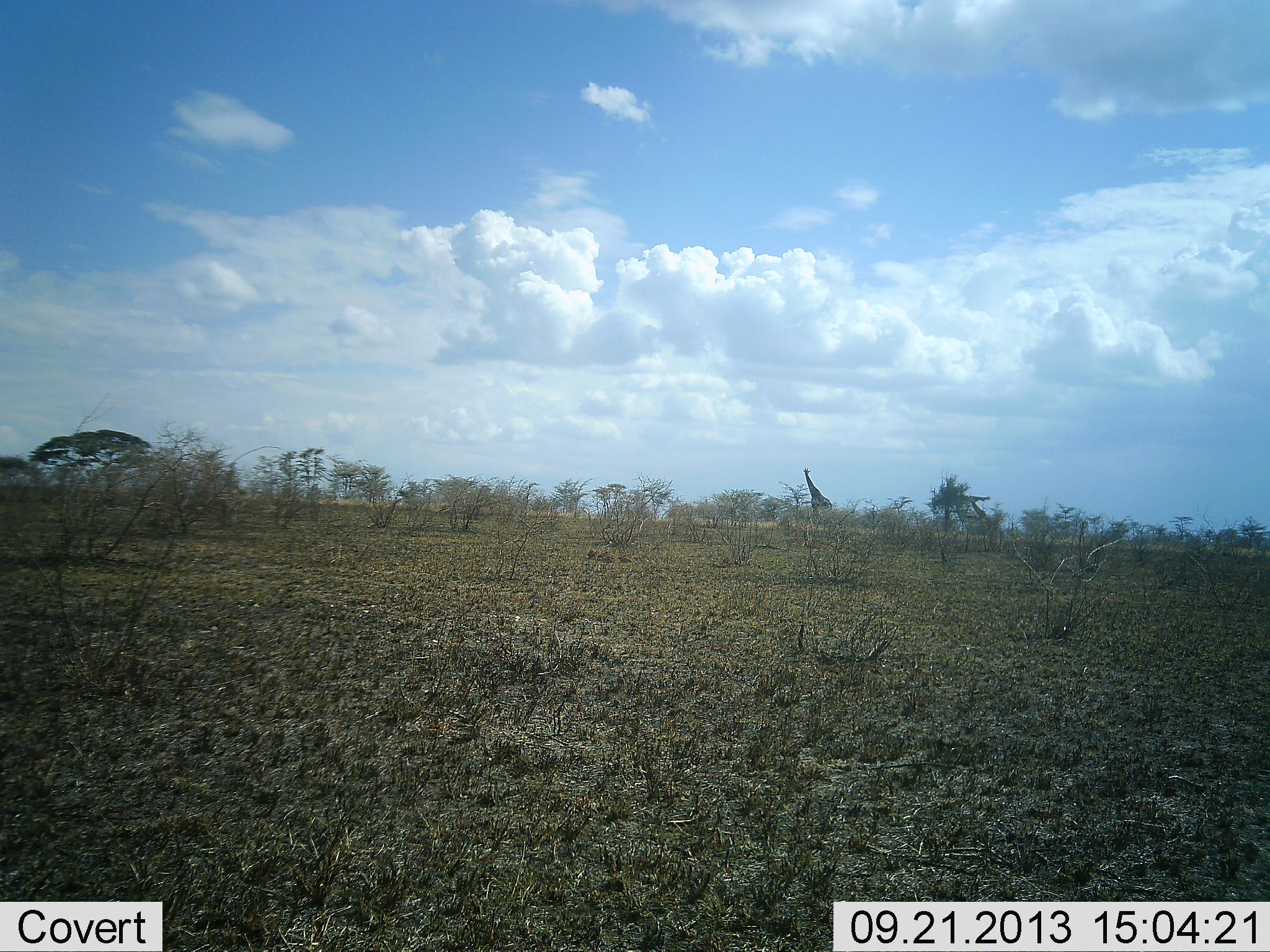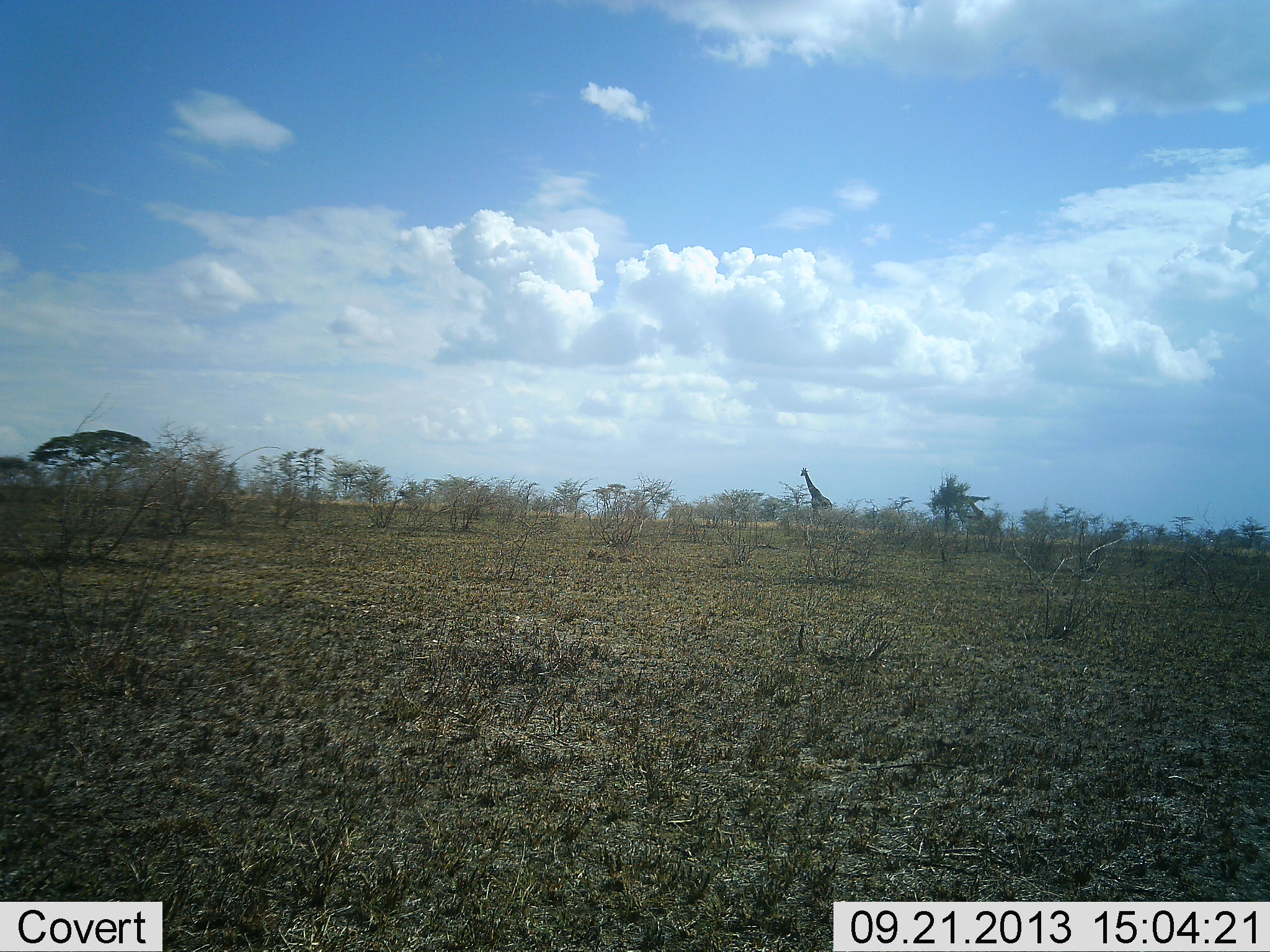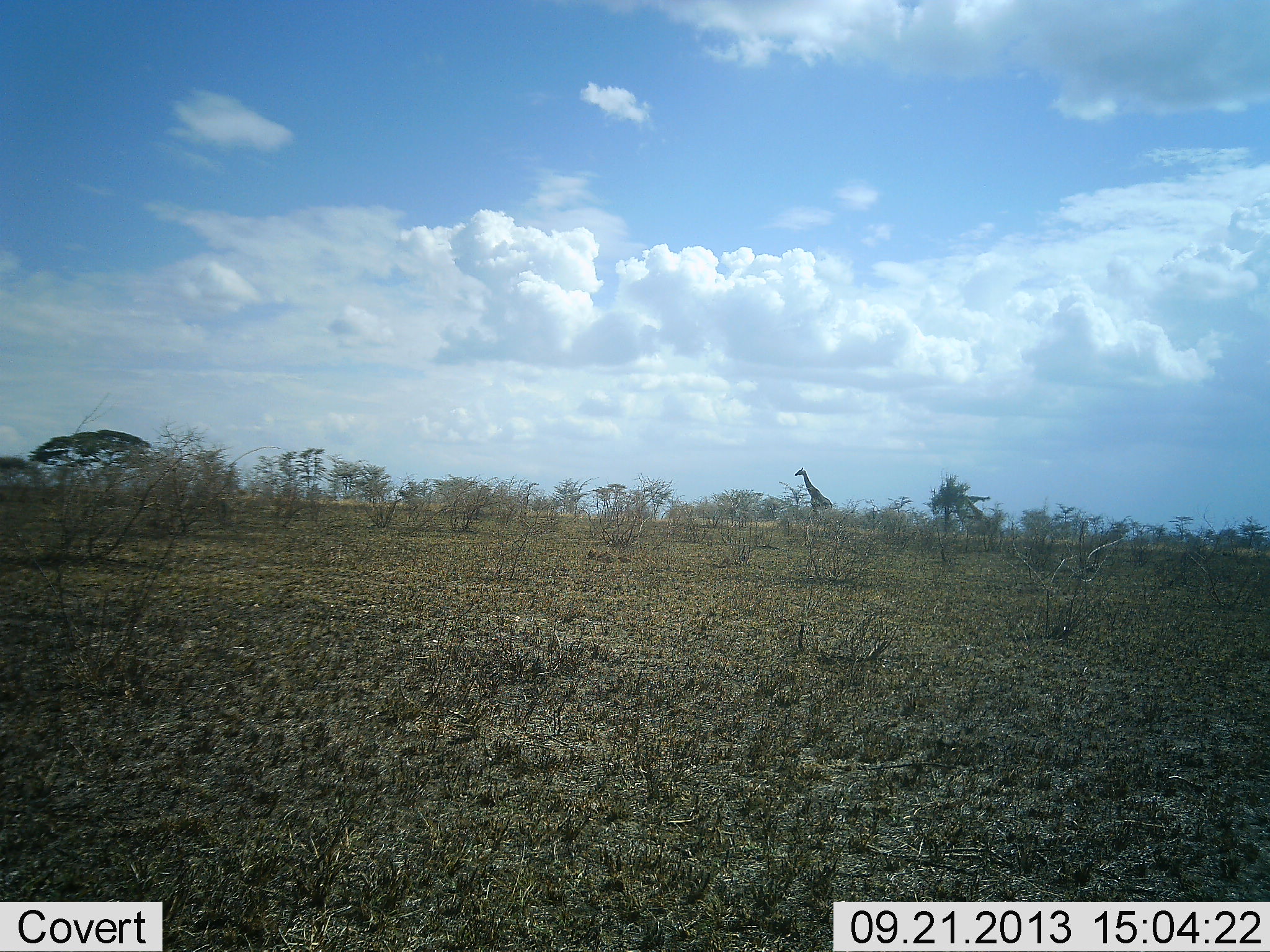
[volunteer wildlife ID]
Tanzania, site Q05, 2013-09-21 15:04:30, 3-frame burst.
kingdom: Animalia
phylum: Chordata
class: Mammalia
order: Artiodactyla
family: Giraffidae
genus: Giraffa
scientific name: Giraffa camelopardalis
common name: giraffe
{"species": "giraffe (Giraffa camelopardalis)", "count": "1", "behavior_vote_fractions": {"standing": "90%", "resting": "0%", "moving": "20%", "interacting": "0%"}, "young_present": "0%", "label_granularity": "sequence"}